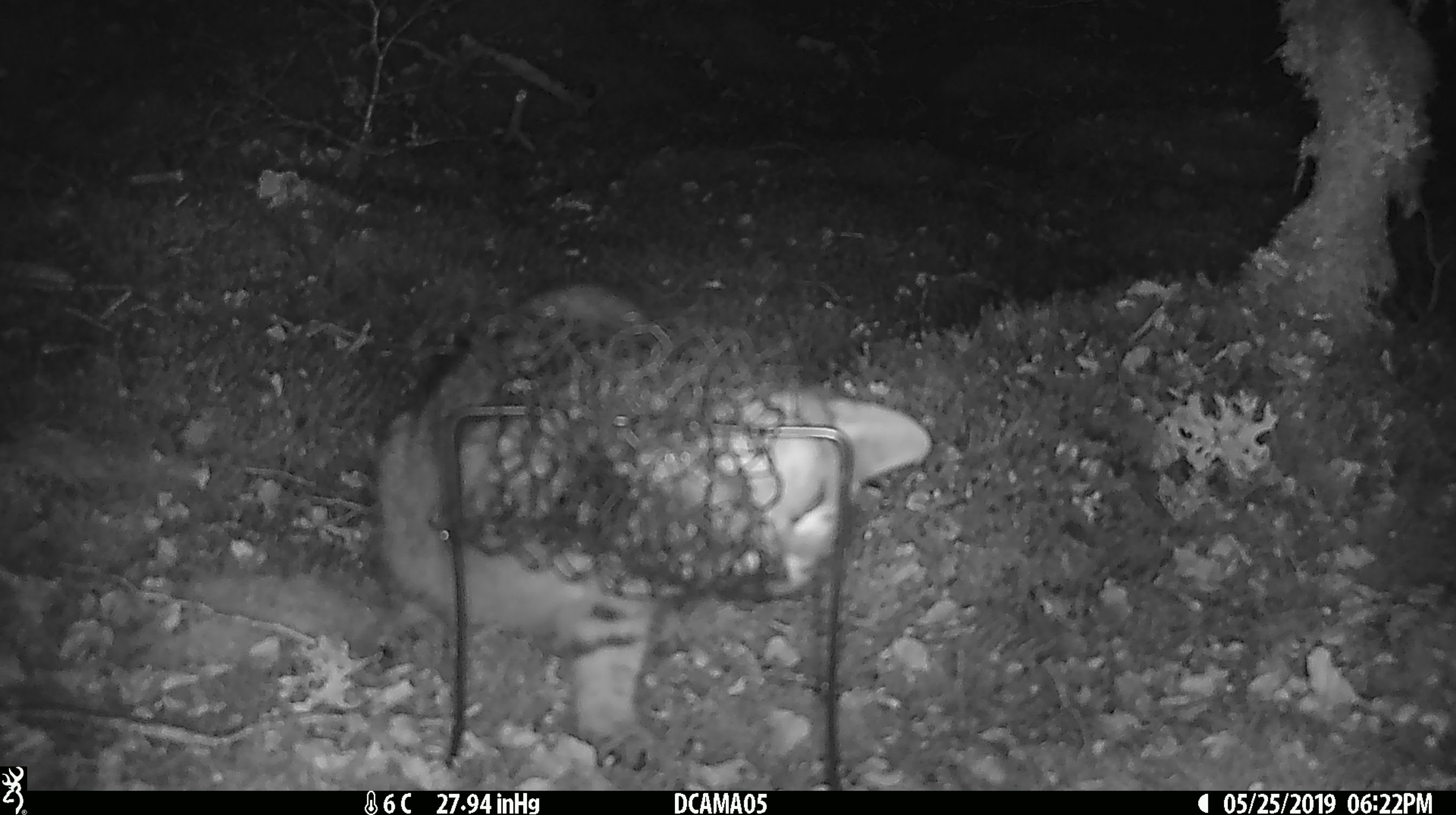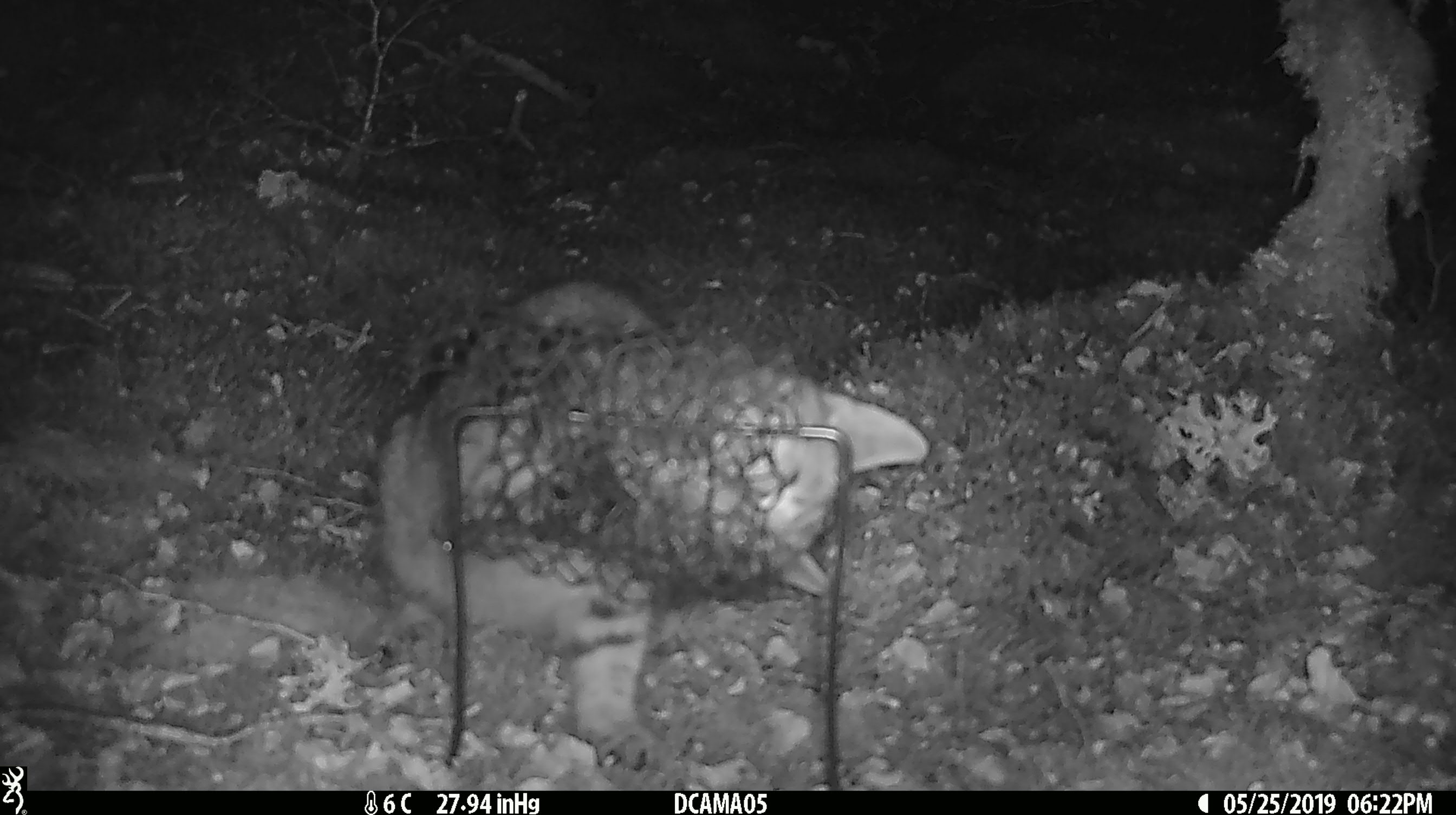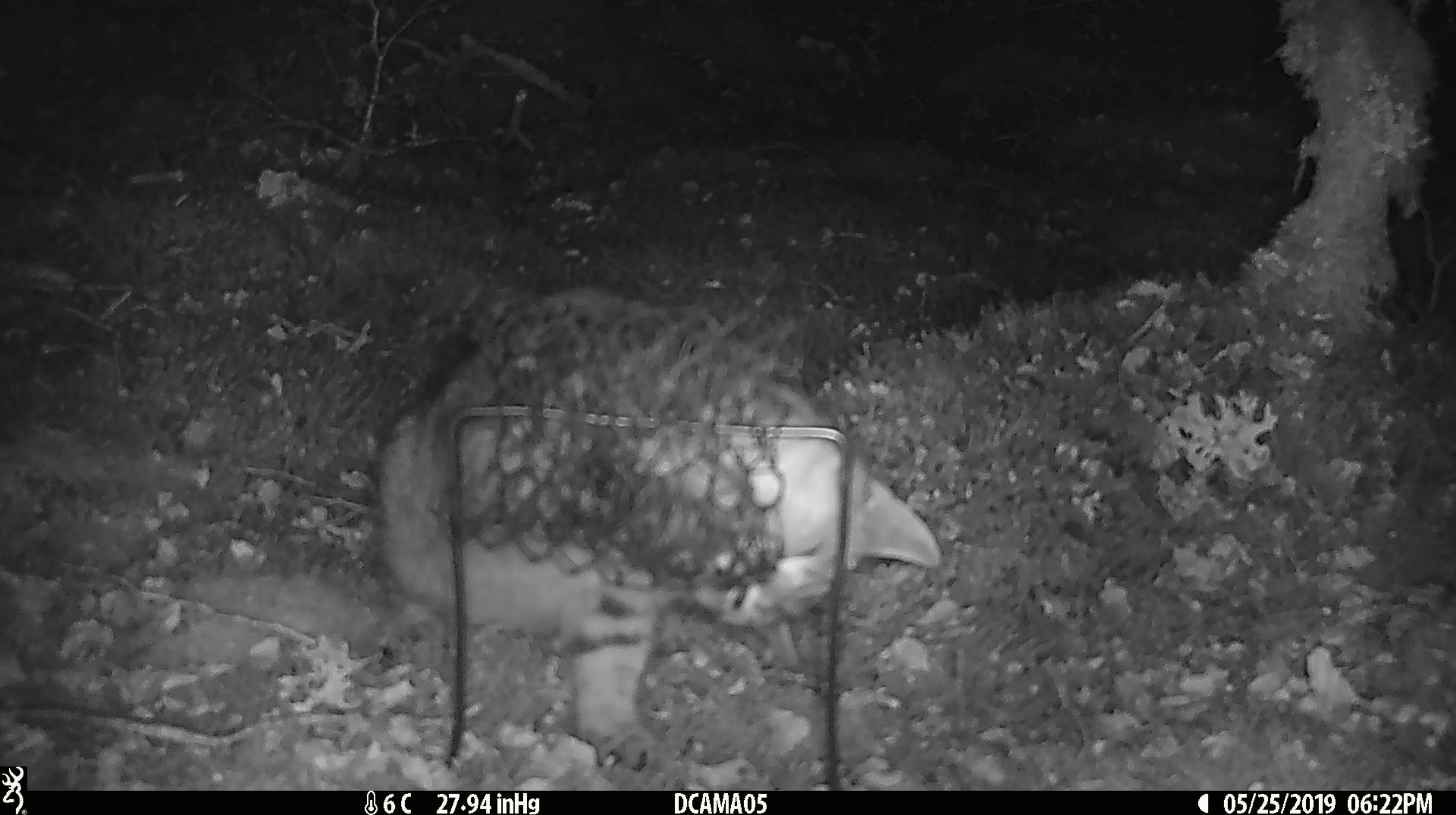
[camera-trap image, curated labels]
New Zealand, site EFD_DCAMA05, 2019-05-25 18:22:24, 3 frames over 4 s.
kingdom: Animalia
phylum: Chordata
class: Mammalia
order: Carnivora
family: Felidae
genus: Felis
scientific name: Felis catus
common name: domestic cat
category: cat